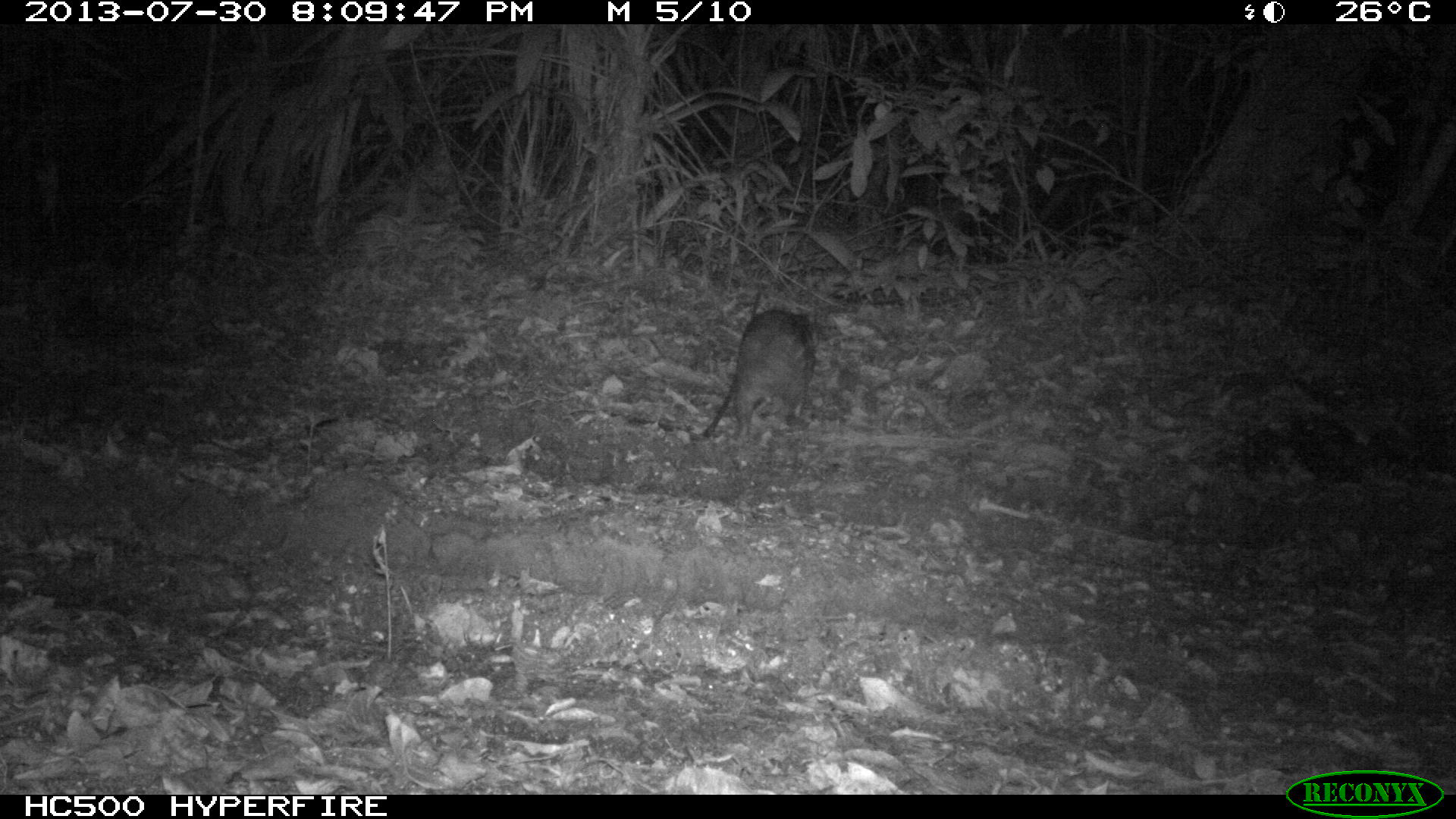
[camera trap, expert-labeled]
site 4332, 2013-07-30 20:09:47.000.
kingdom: Animalia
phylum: Chordata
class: Mammalia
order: Rodentia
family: Cuniculidae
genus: Cuniculus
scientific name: Cuniculus paca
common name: lowland paca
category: agouti paca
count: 1